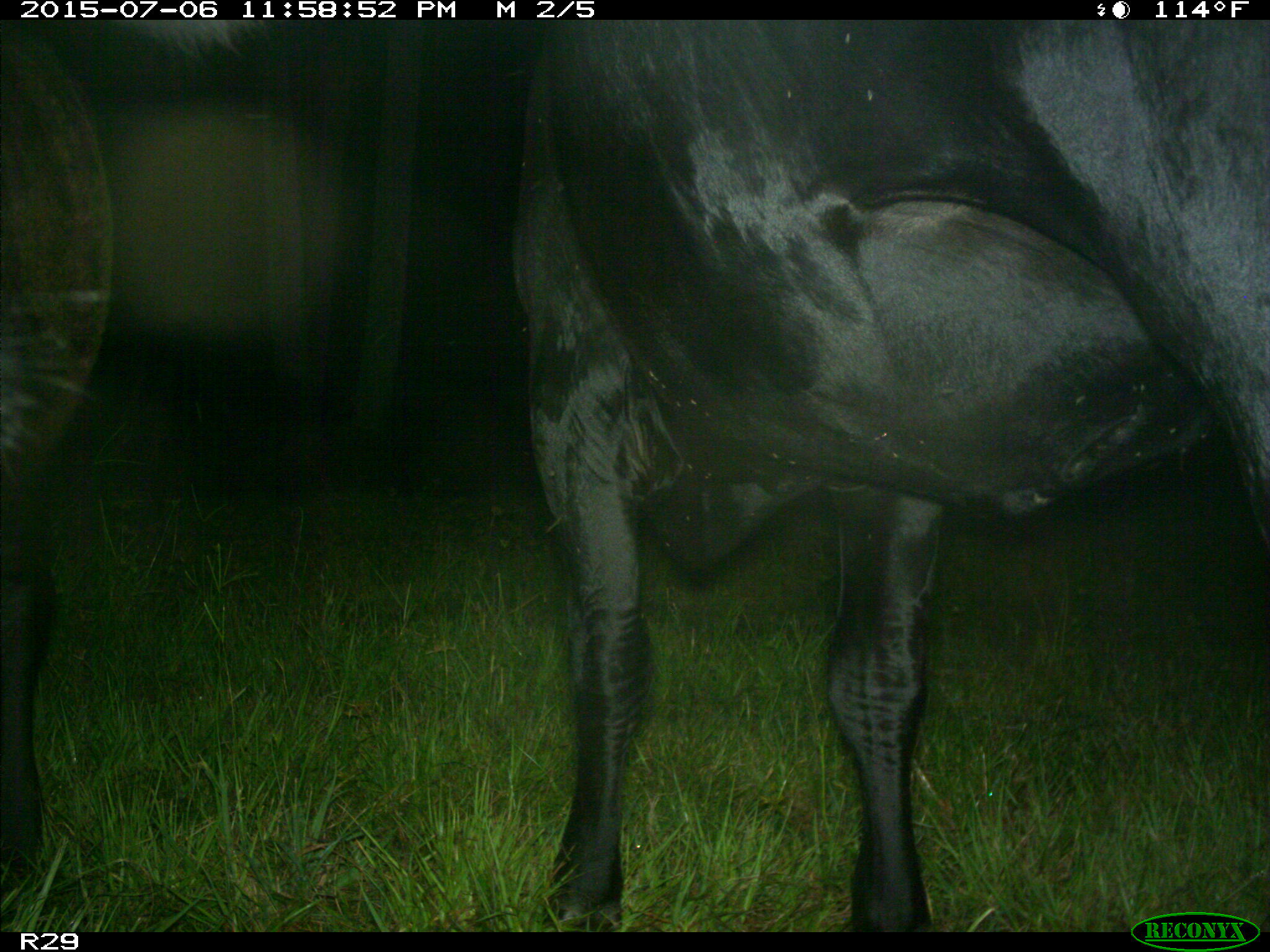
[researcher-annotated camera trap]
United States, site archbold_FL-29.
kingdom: Animalia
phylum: Chordata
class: Mammalia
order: Artiodactyla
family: Bovidae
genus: Bos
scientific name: Bos taurus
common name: domestic cow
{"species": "Bos taurus (domestic cow)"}